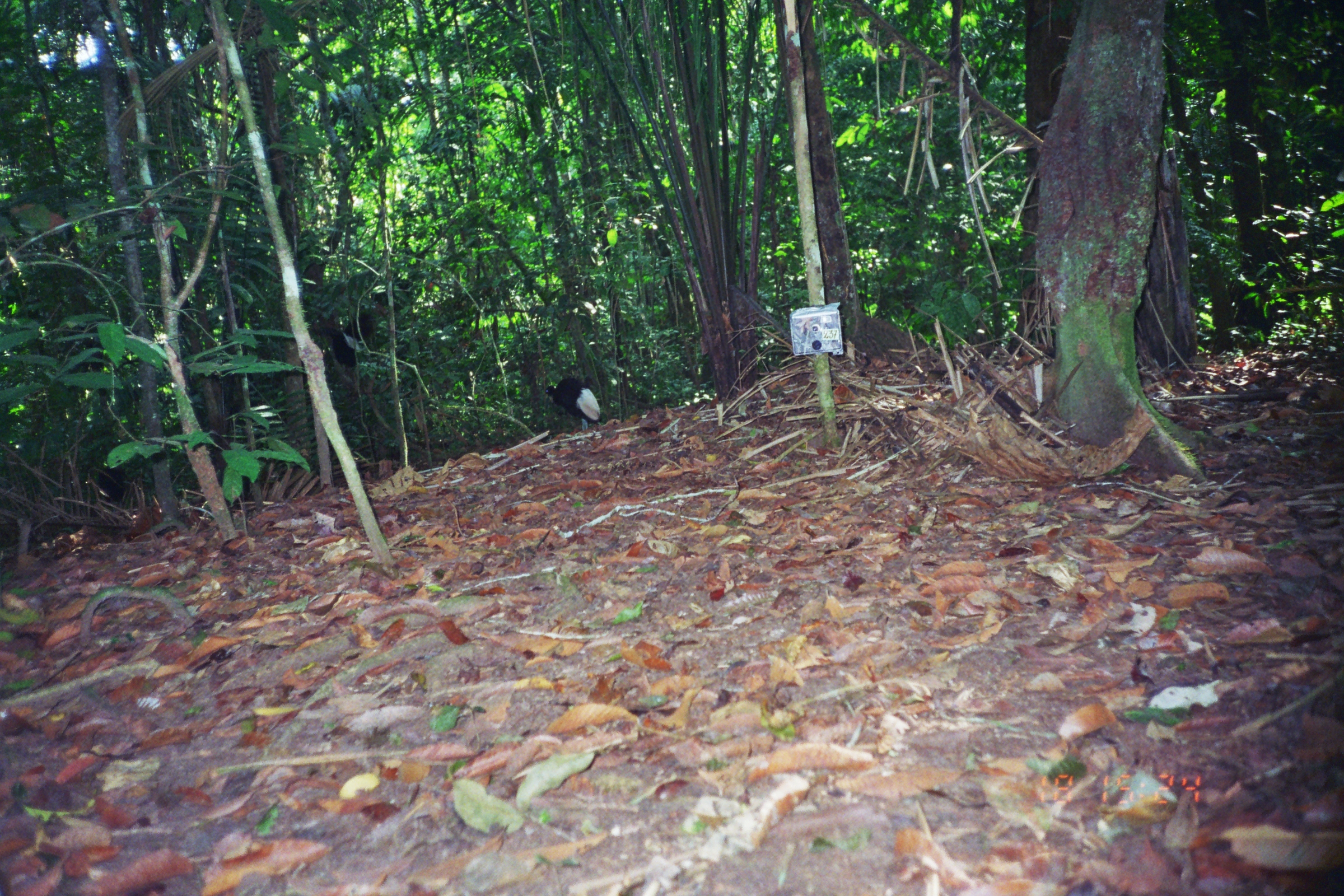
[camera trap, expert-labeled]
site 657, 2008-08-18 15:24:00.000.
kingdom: Animalia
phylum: Chordata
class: Aves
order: Gruiformes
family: Psophiidae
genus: Psophia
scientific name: Psophia leucoptera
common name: pale-winged trumpeter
Psophia leucoptera (pale-winged trumpeter).